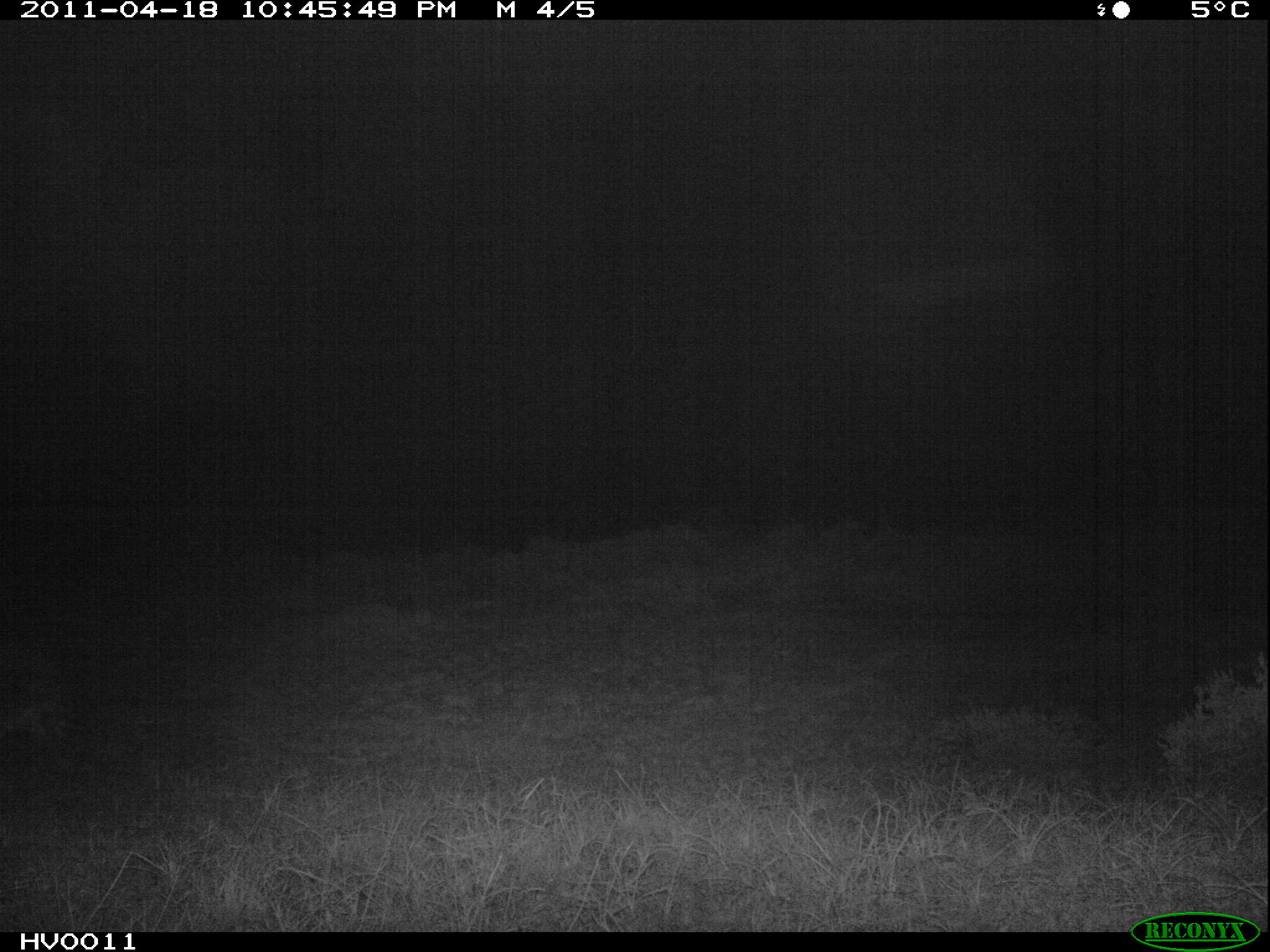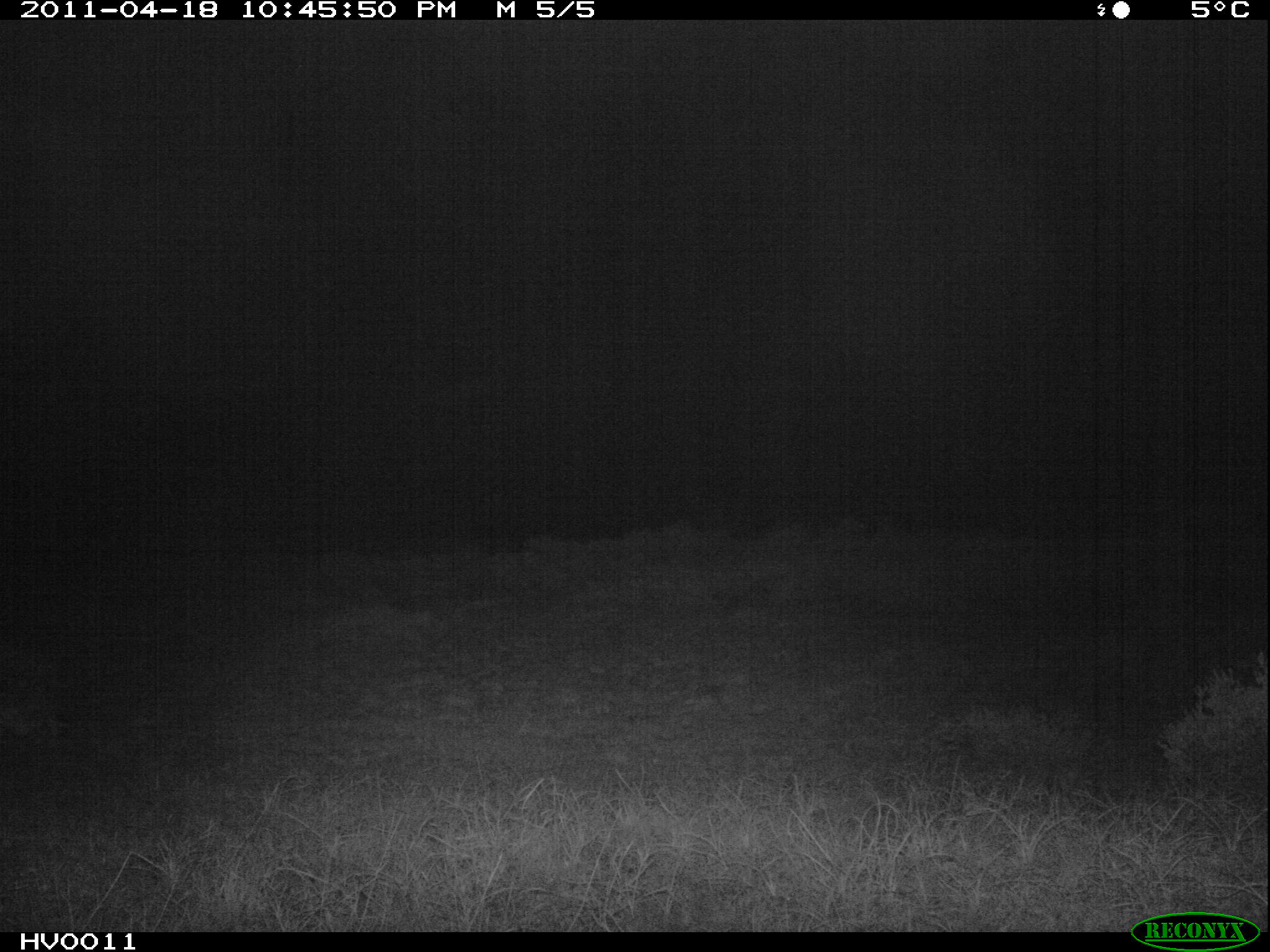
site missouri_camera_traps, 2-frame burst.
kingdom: Animalia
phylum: Chordata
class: Mammalia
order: Lagomorpha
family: Leporidae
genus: Lepus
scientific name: Lepus europaeus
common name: european hare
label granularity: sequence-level